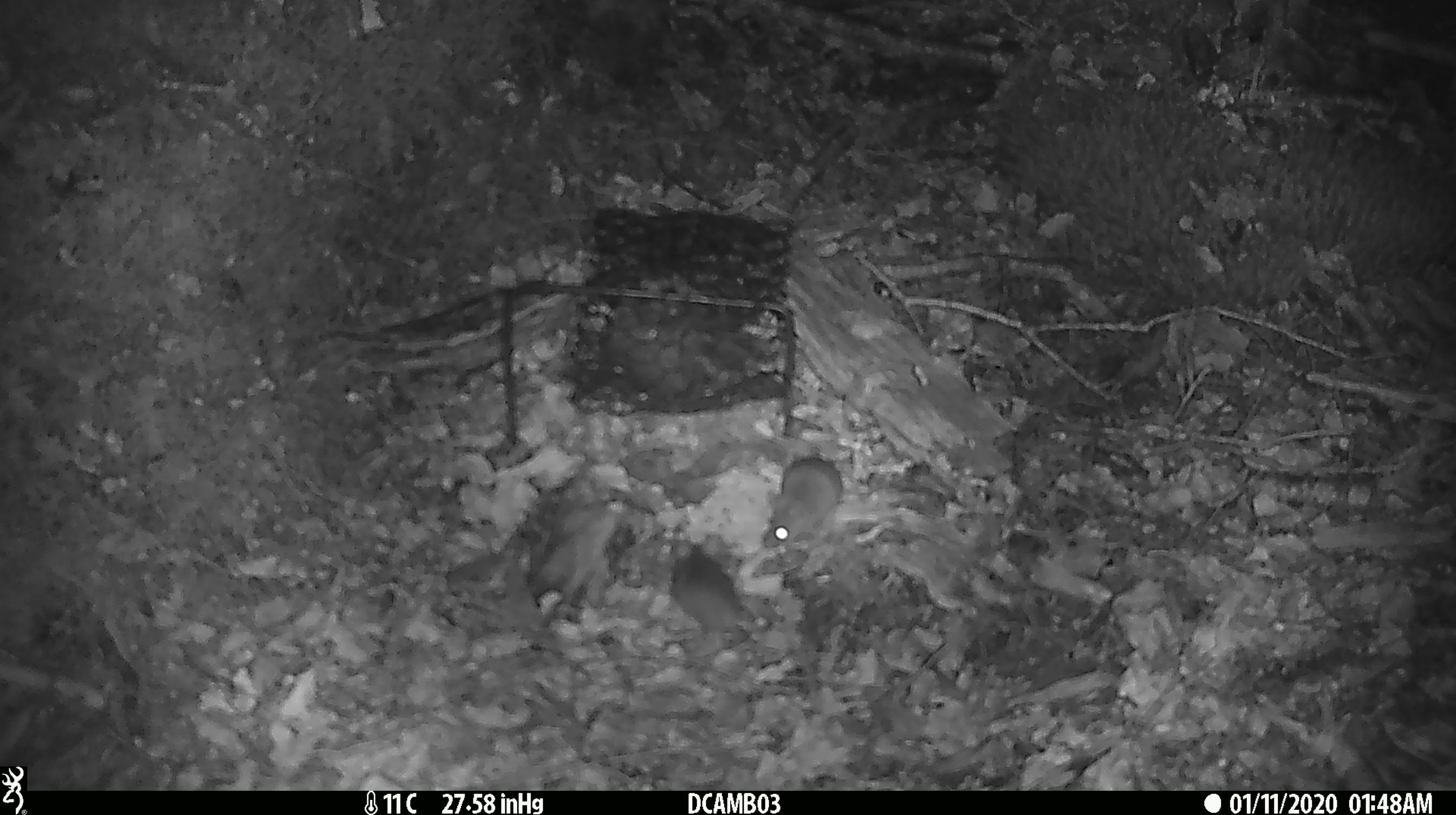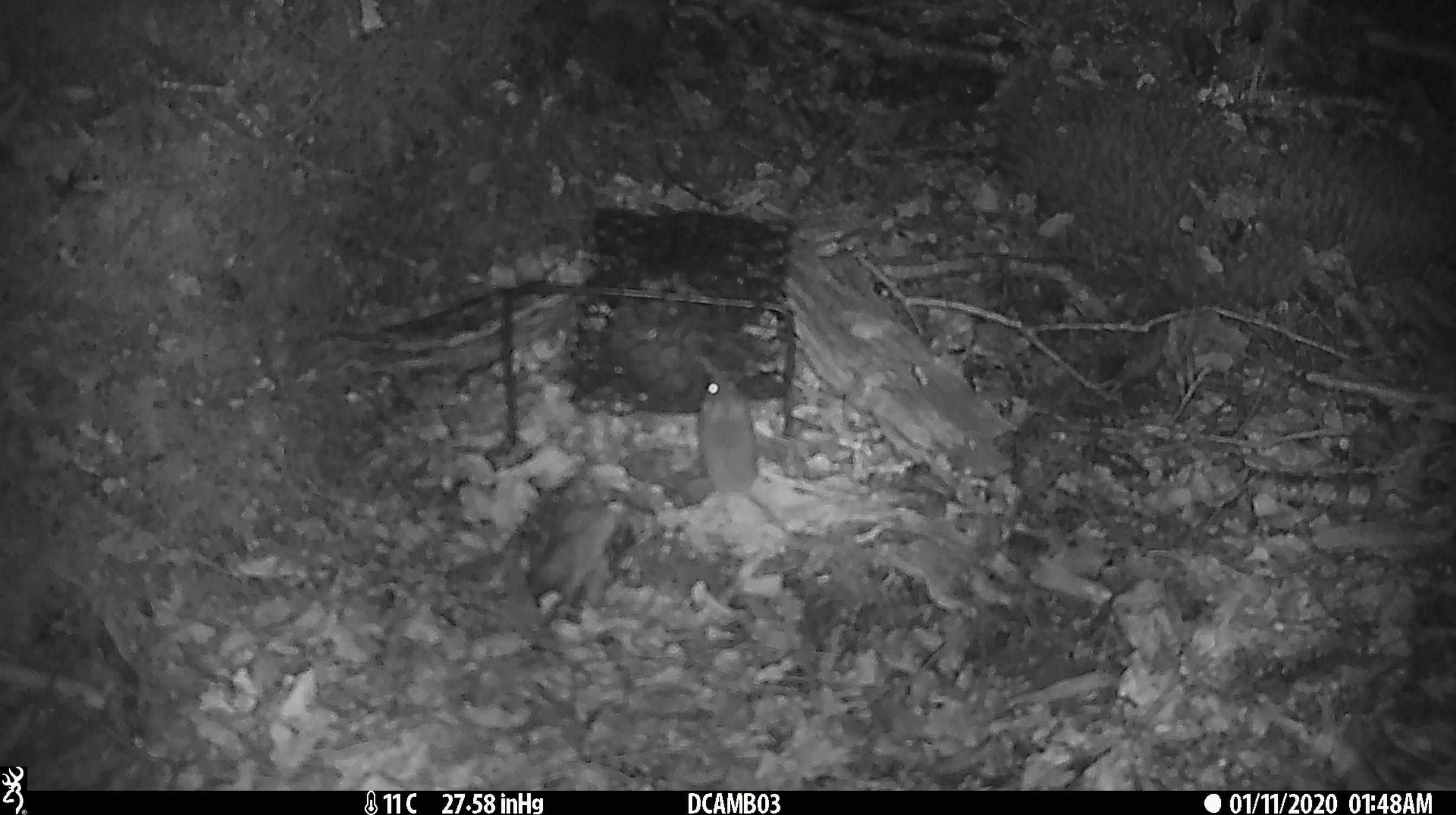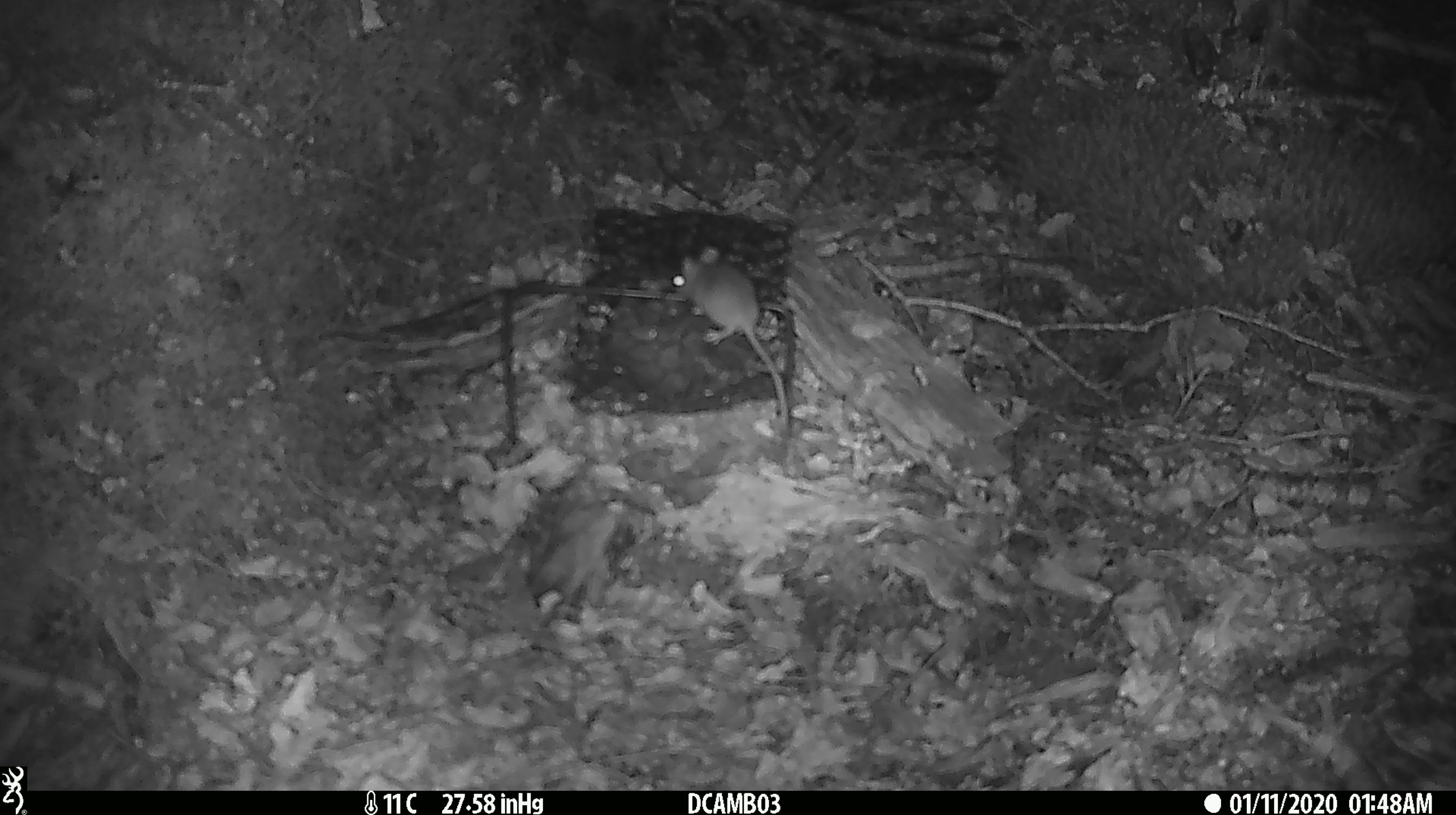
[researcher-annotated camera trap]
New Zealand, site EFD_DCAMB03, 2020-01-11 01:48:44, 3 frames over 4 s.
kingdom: Animalia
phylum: Chordata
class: Mammalia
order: Rodentia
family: Muridae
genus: Mus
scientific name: Mus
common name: mouse